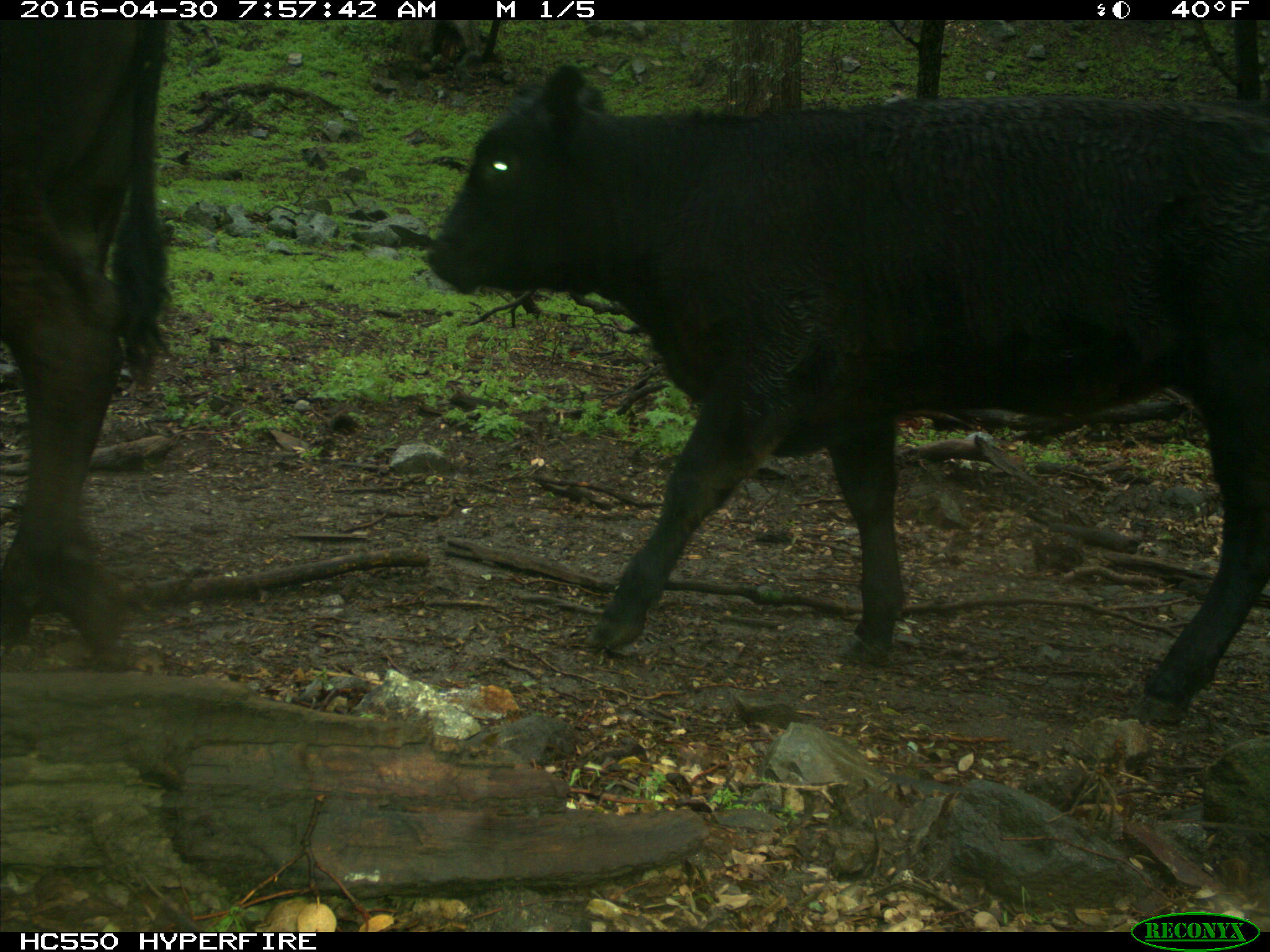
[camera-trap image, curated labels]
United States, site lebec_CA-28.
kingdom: Animalia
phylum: Chordata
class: Mammalia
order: Artiodactyla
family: Bovidae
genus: Bos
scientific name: Bos taurus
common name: domestic cow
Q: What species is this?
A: Bos taurus (domestic cow).